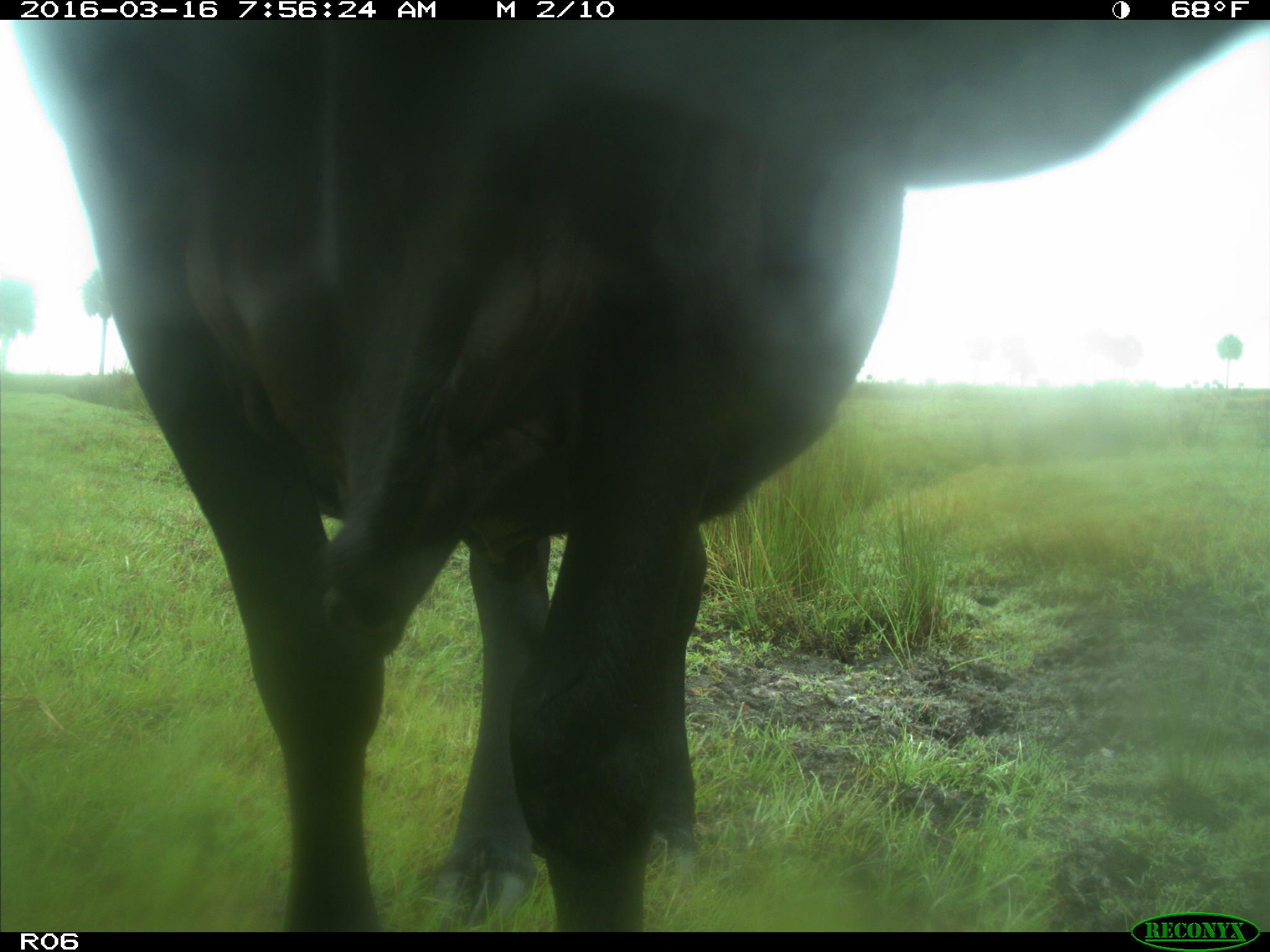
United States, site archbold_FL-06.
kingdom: Animalia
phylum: Chordata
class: Mammalia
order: Artiodactyla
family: Bovidae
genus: Bos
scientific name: Bos taurus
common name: domestic cow